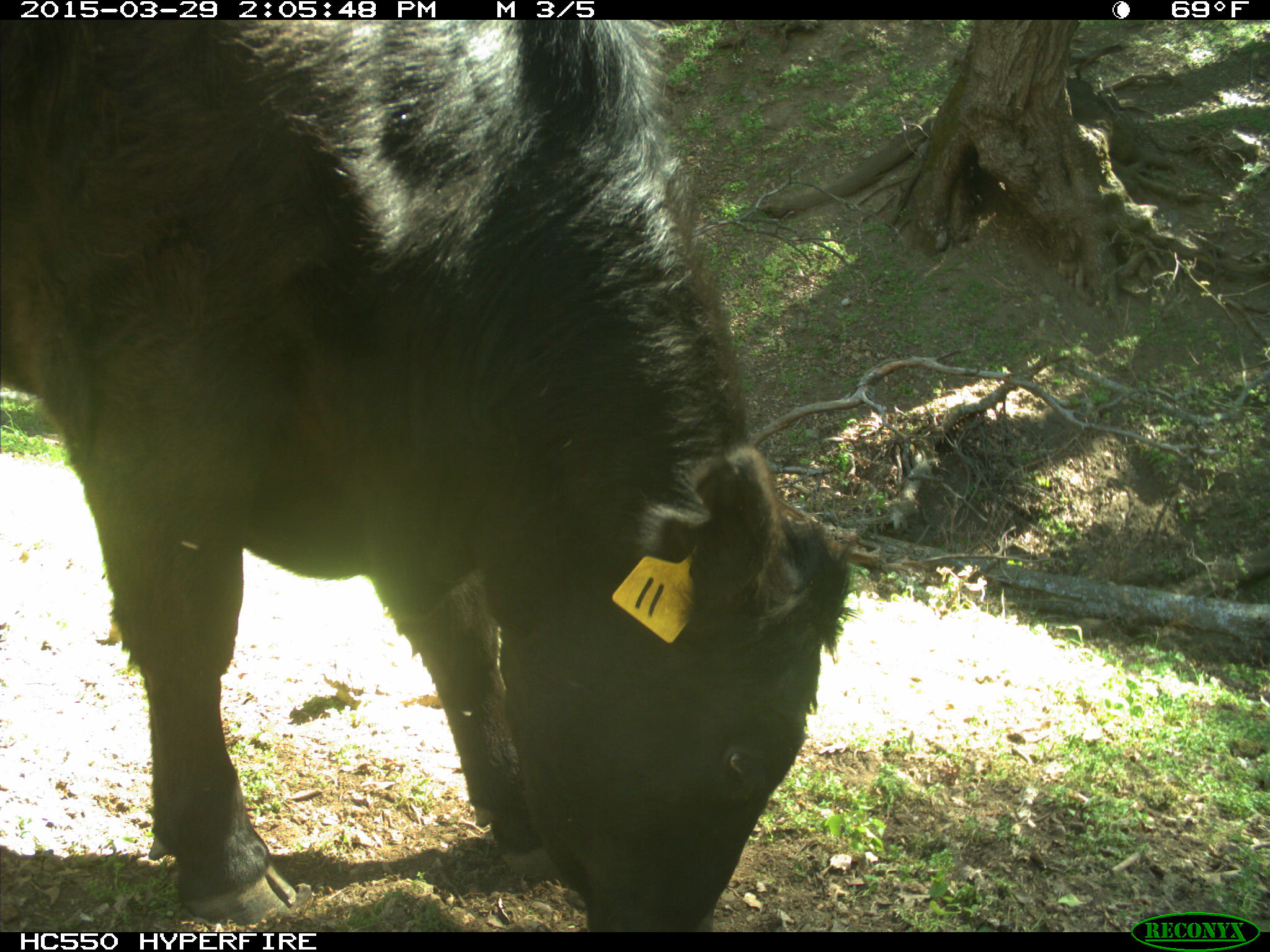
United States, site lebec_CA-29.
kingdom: Animalia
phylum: Chordata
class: Mammalia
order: Artiodactyla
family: Bovidae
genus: Bos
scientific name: Bos taurus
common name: domestic cow